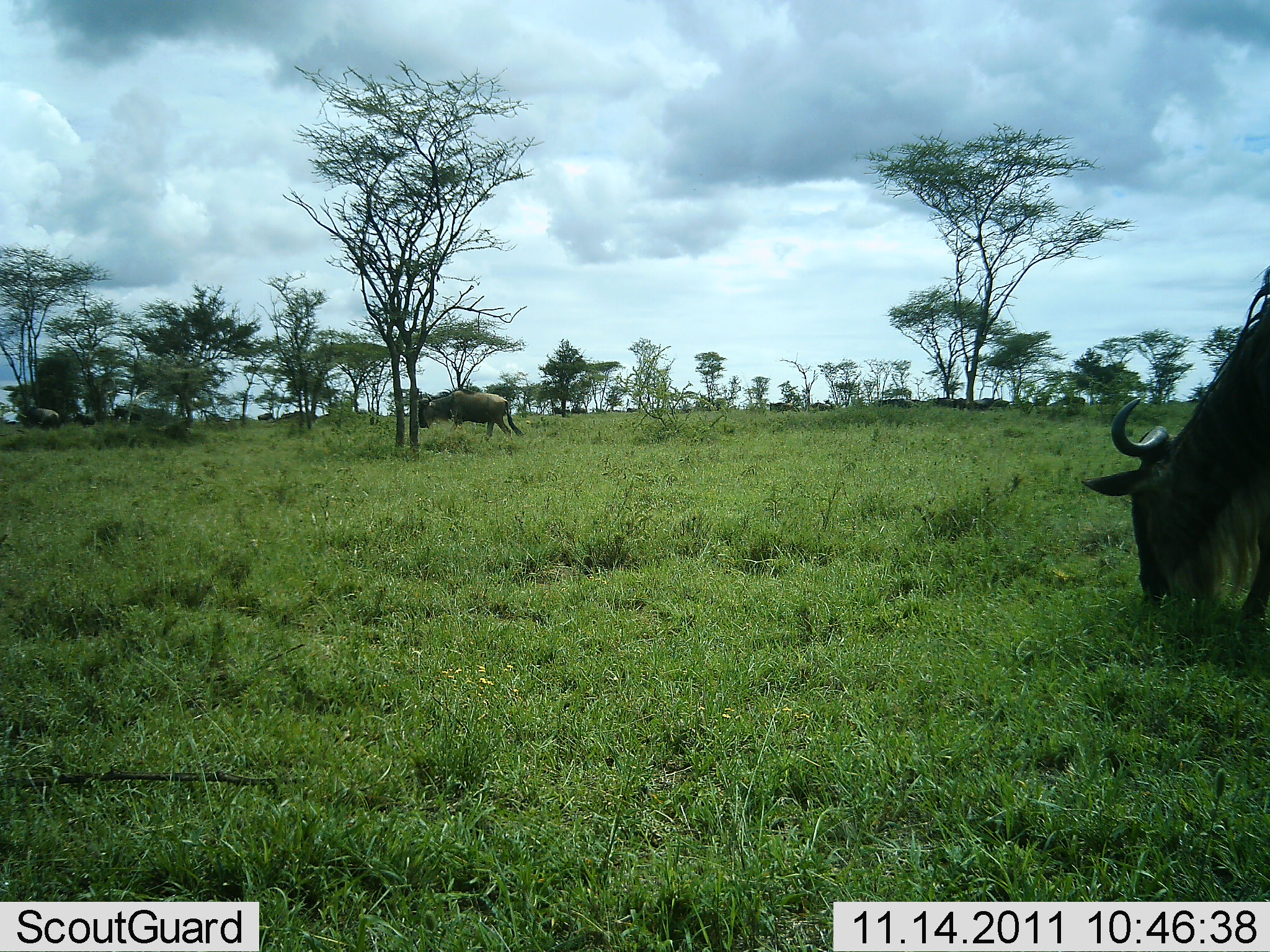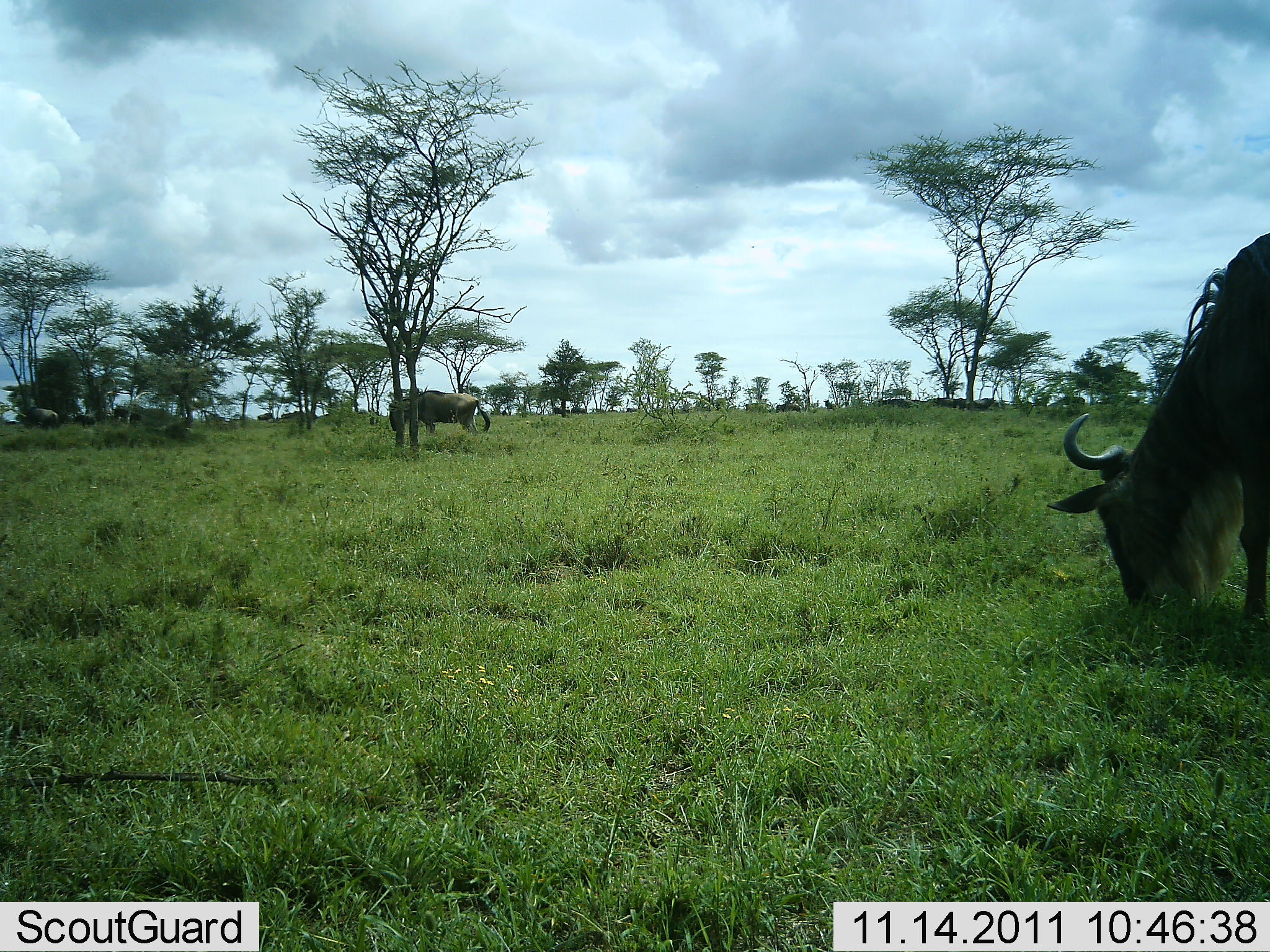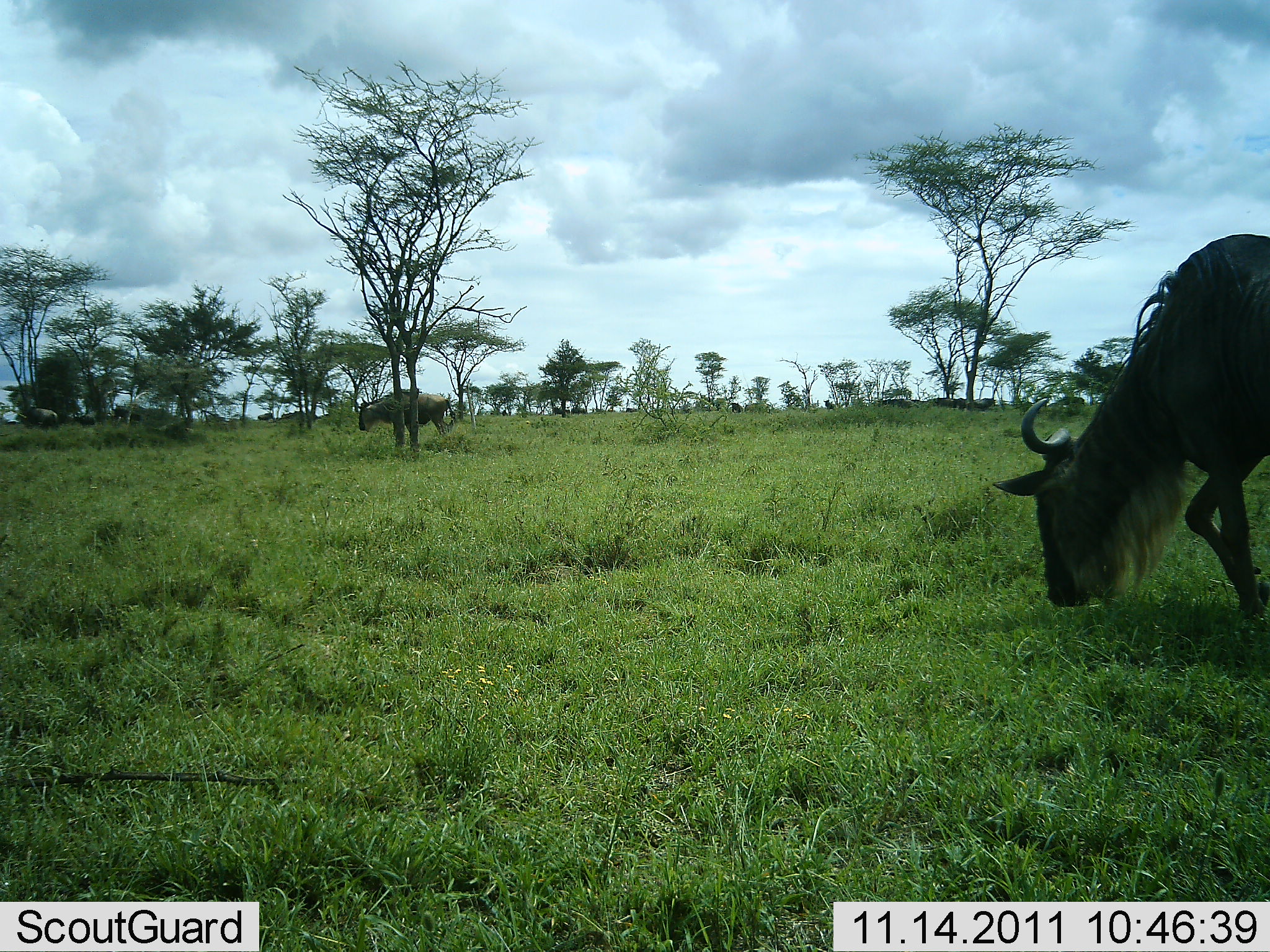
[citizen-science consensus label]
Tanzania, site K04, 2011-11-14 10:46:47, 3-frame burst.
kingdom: Animalia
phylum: Chordata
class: Mammalia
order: Artiodactyla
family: Bovidae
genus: Connochaetes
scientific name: Connochaetes taurinus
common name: blue wildebeest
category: wildebeest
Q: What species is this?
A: Wildebeest (blue wildebeest) (Connochaetes taurinus).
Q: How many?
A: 11-50.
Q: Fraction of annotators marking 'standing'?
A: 17%.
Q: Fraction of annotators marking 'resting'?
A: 0%.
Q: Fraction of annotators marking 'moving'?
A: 58%.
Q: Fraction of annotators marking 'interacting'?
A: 0%.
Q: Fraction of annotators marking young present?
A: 0%.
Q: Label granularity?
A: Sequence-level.